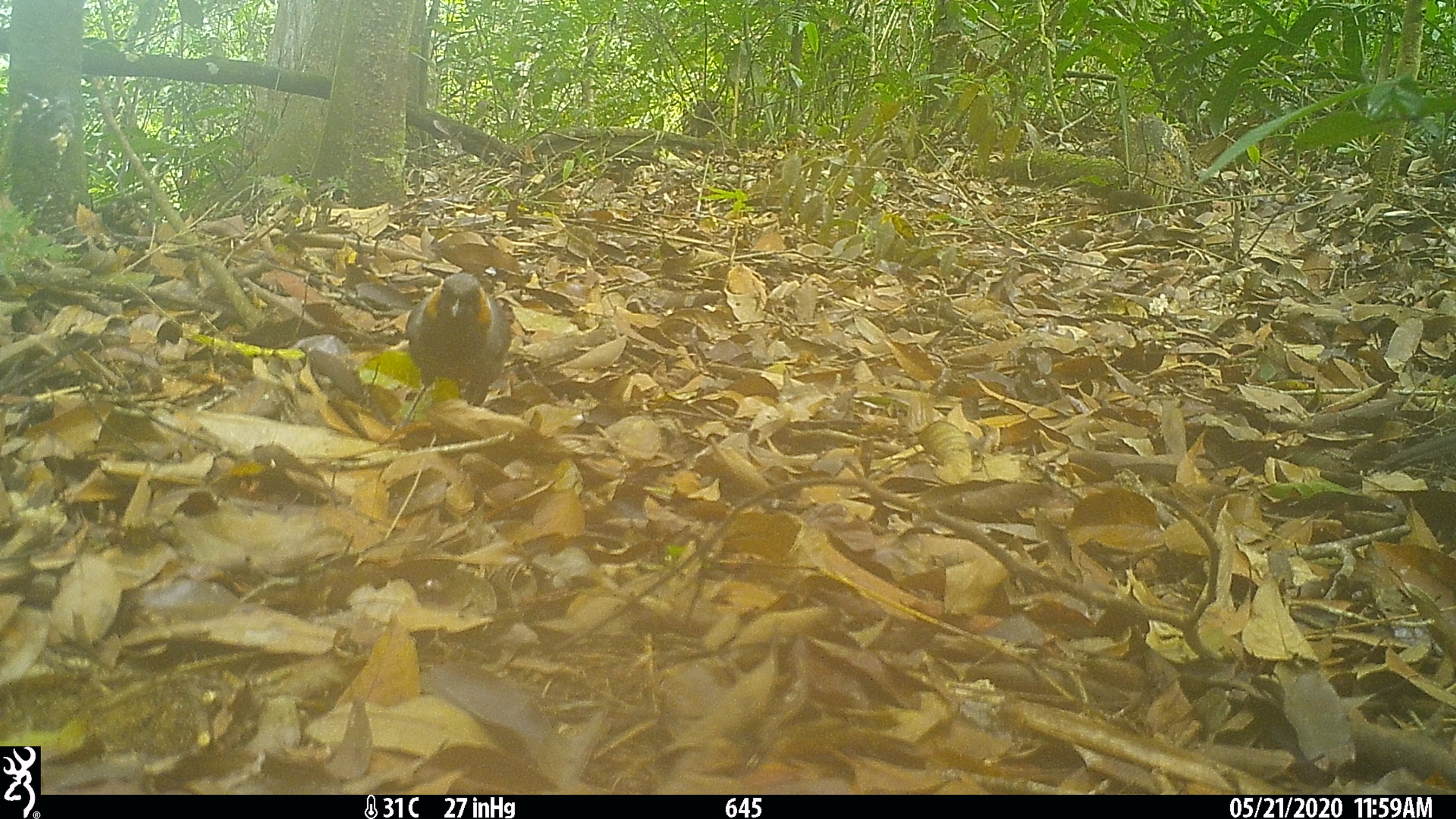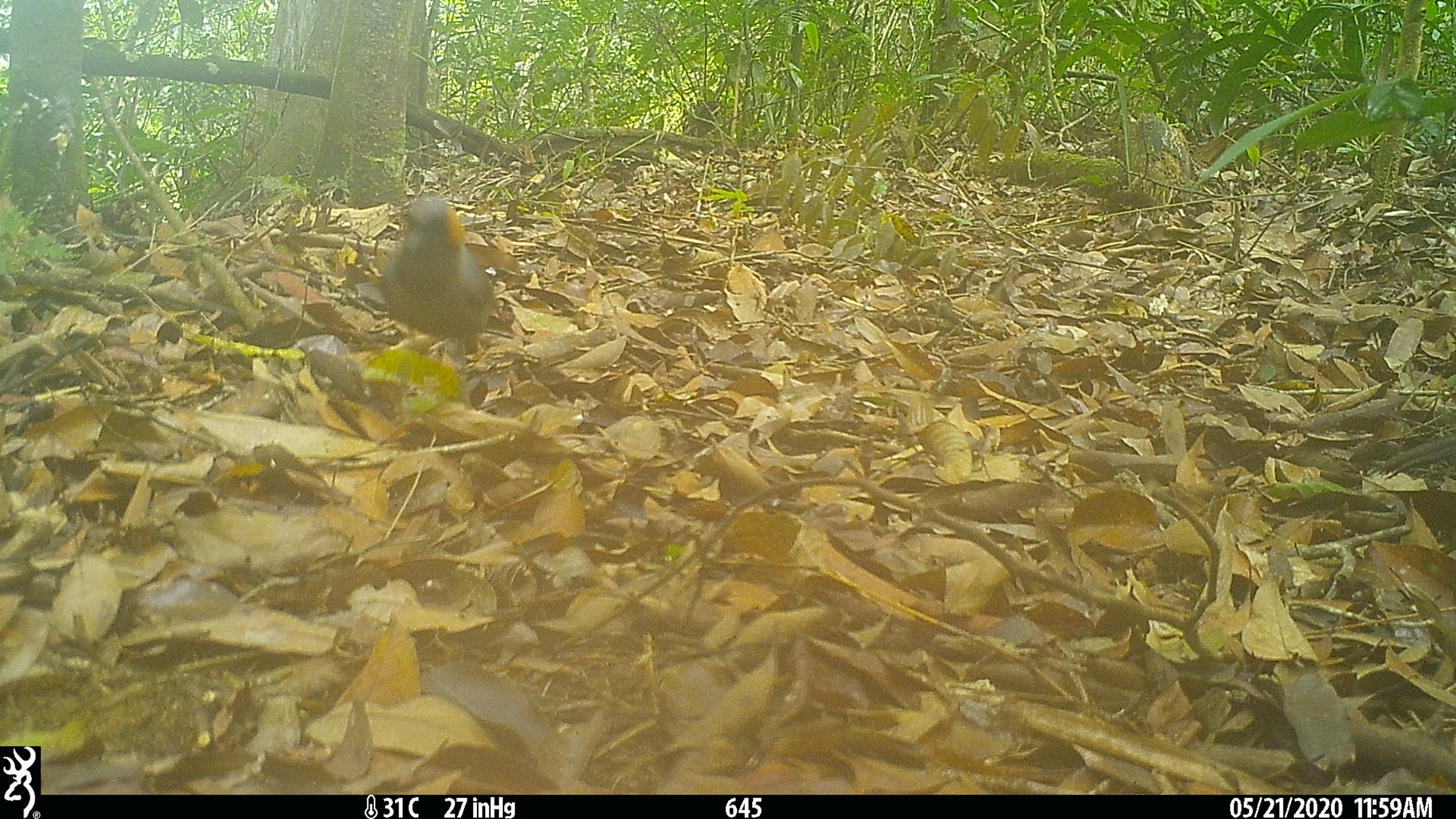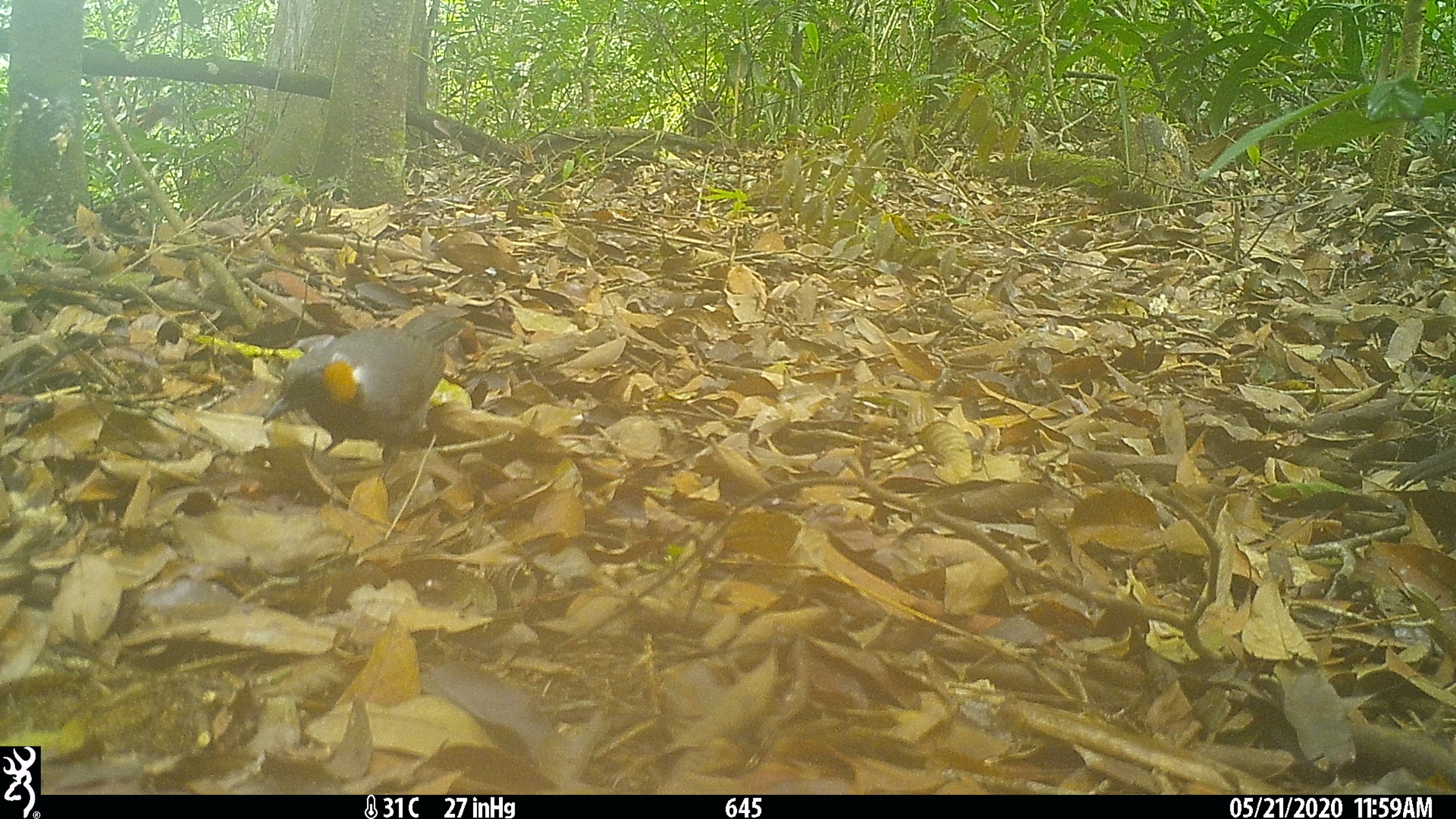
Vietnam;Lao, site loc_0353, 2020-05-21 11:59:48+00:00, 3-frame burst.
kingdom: Animalia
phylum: Chordata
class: Aves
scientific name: Aves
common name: bird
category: unidentified bird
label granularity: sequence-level